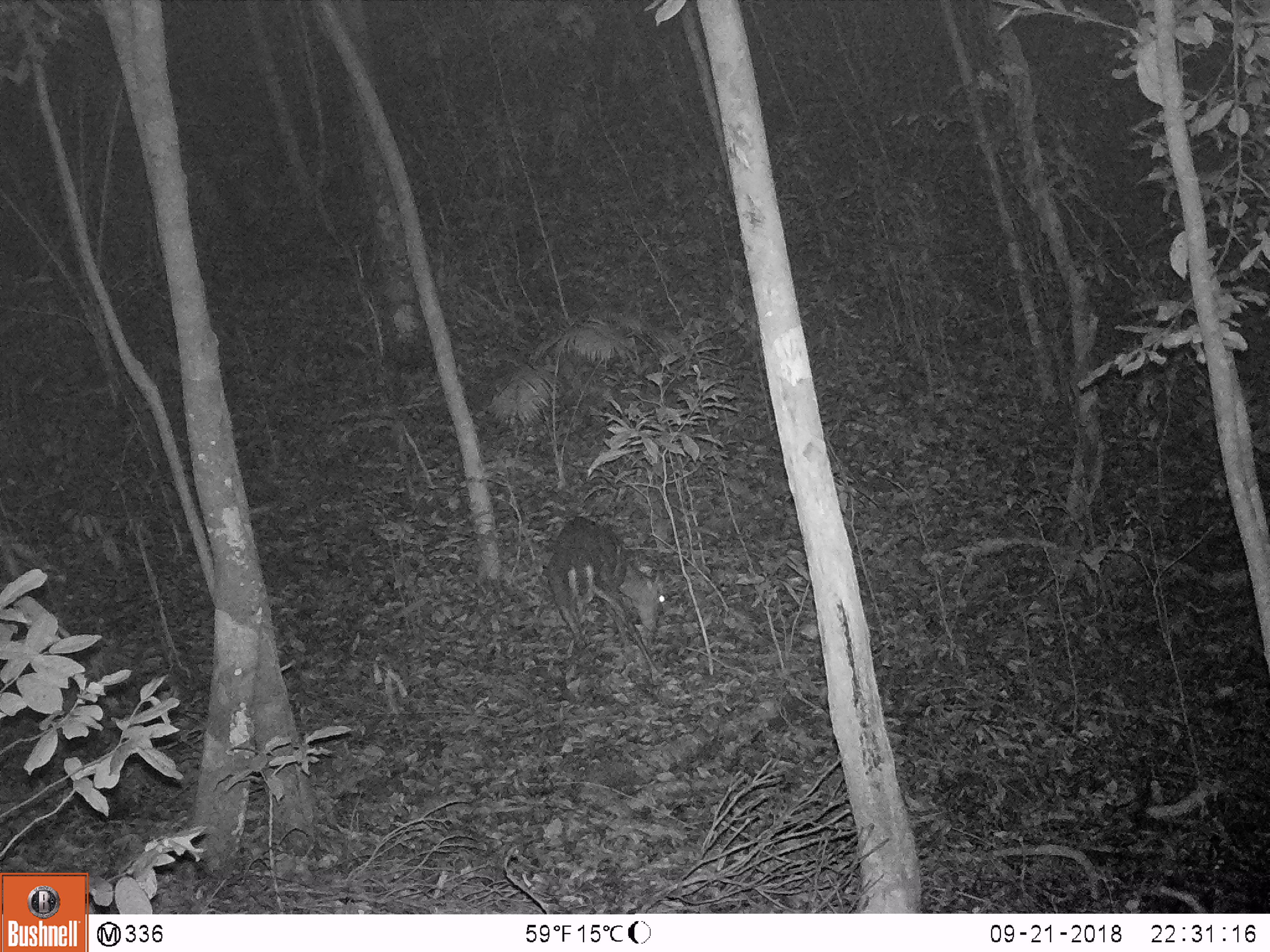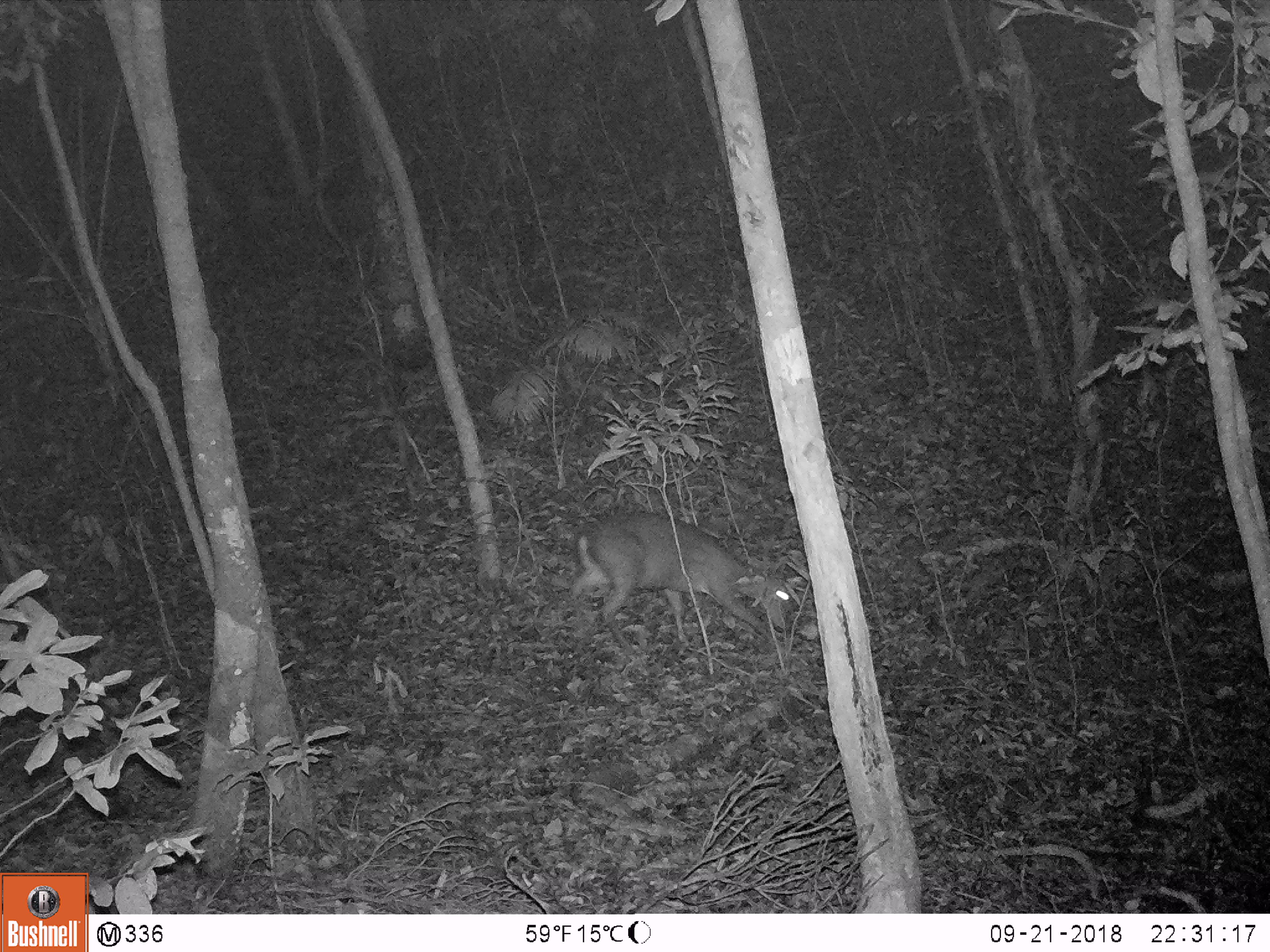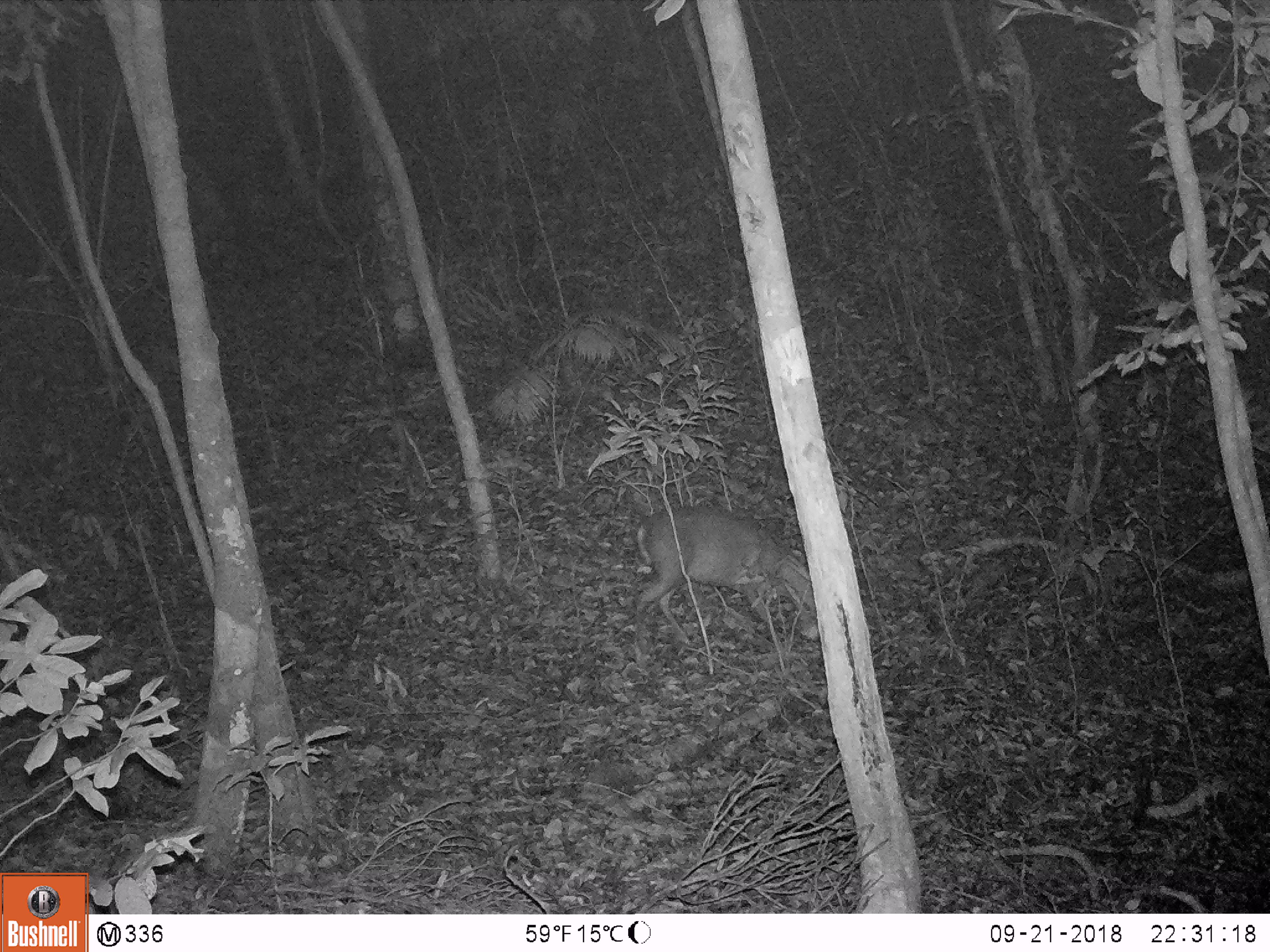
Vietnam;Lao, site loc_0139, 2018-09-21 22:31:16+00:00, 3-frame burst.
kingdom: Animalia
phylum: Chordata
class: Mammalia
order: Artiodactyla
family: Cervidae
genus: Muntiacus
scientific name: Muntiacus rooseveltorum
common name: roosevelt's muntjac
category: roosevelts muntjac group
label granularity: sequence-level